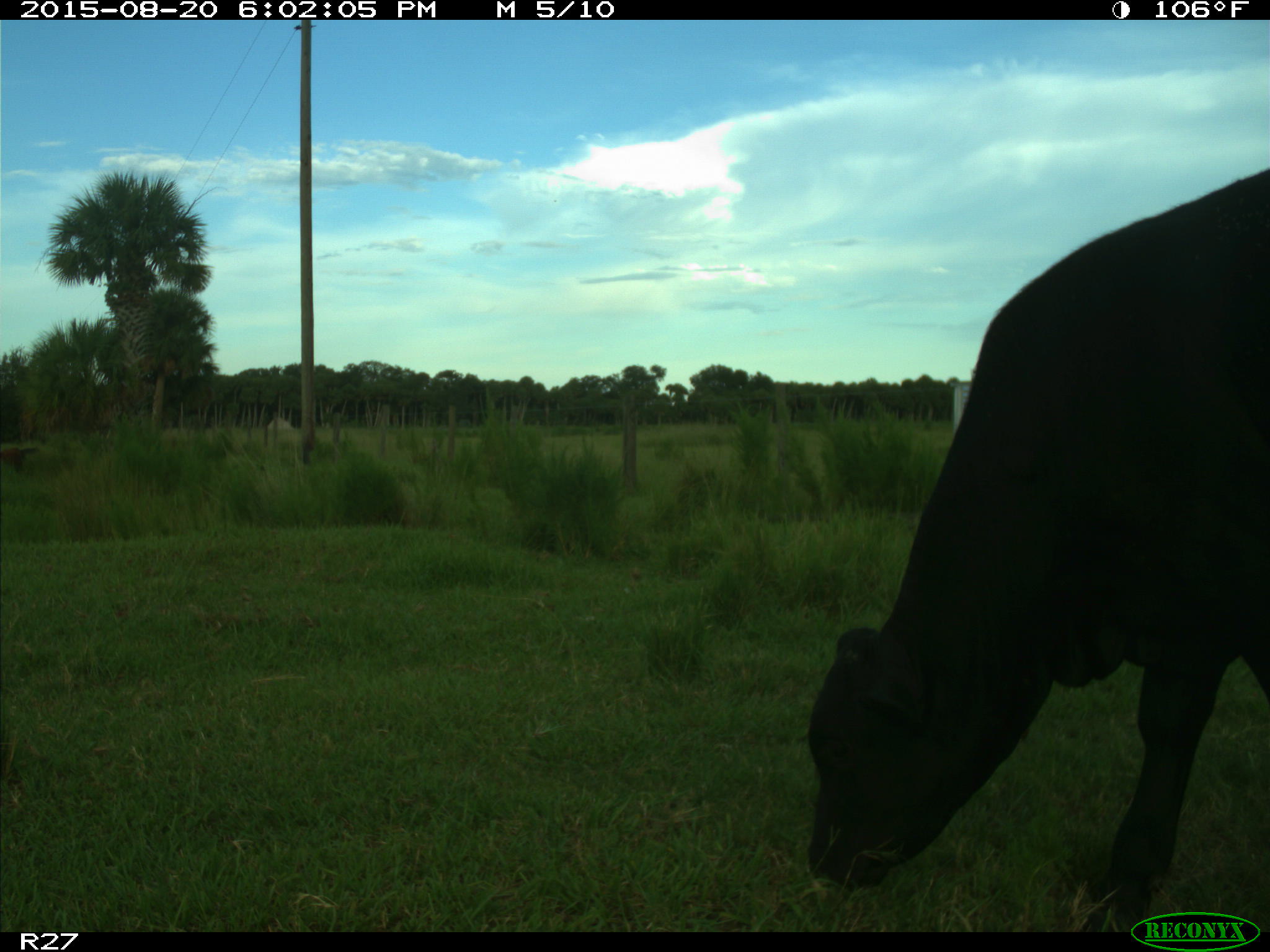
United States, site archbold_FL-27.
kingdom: Animalia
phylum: Chordata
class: Mammalia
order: Artiodactyla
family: Bovidae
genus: Bos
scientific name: Bos taurus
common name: domestic cow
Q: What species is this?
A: Bos taurus (domestic cow).